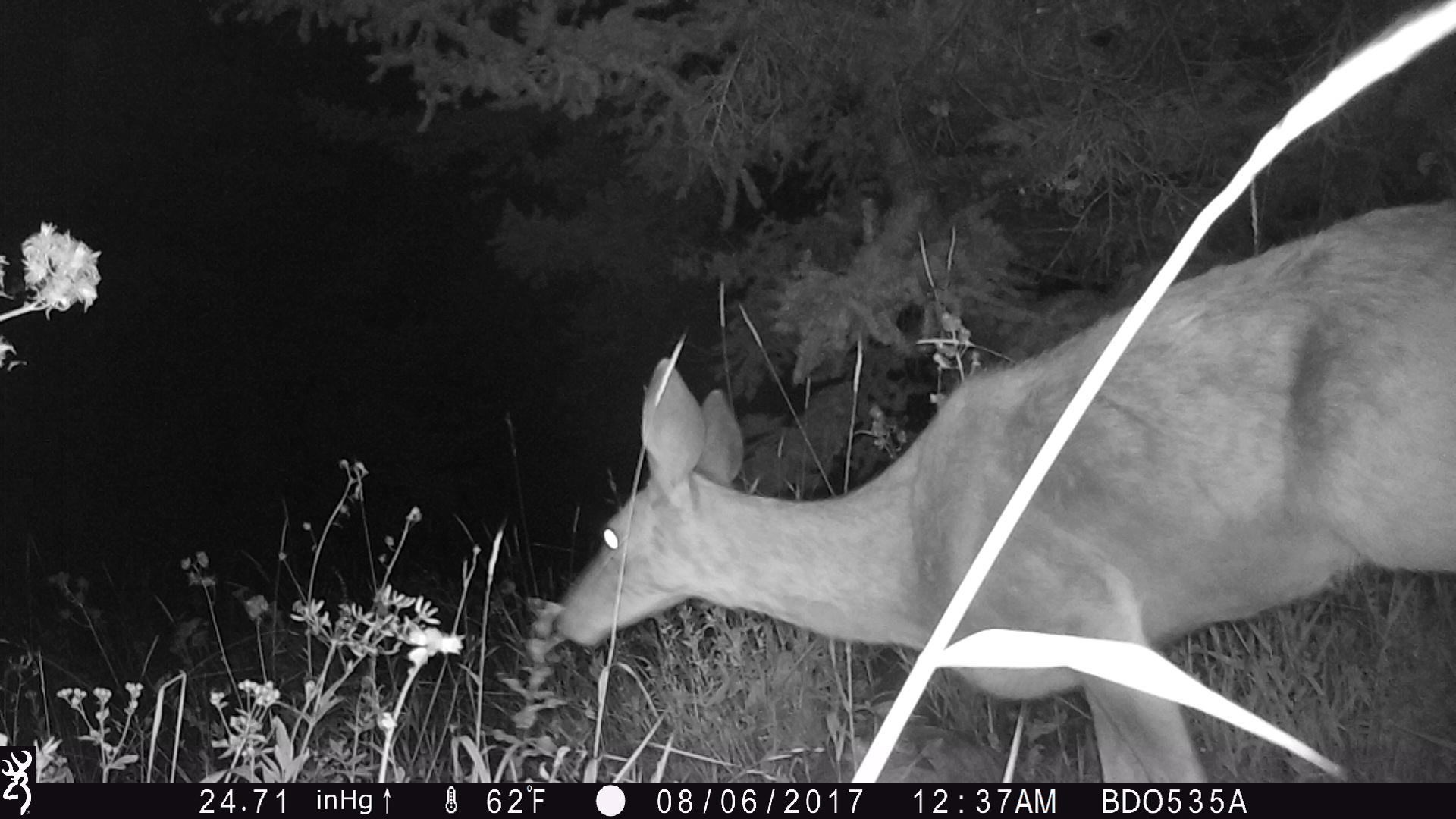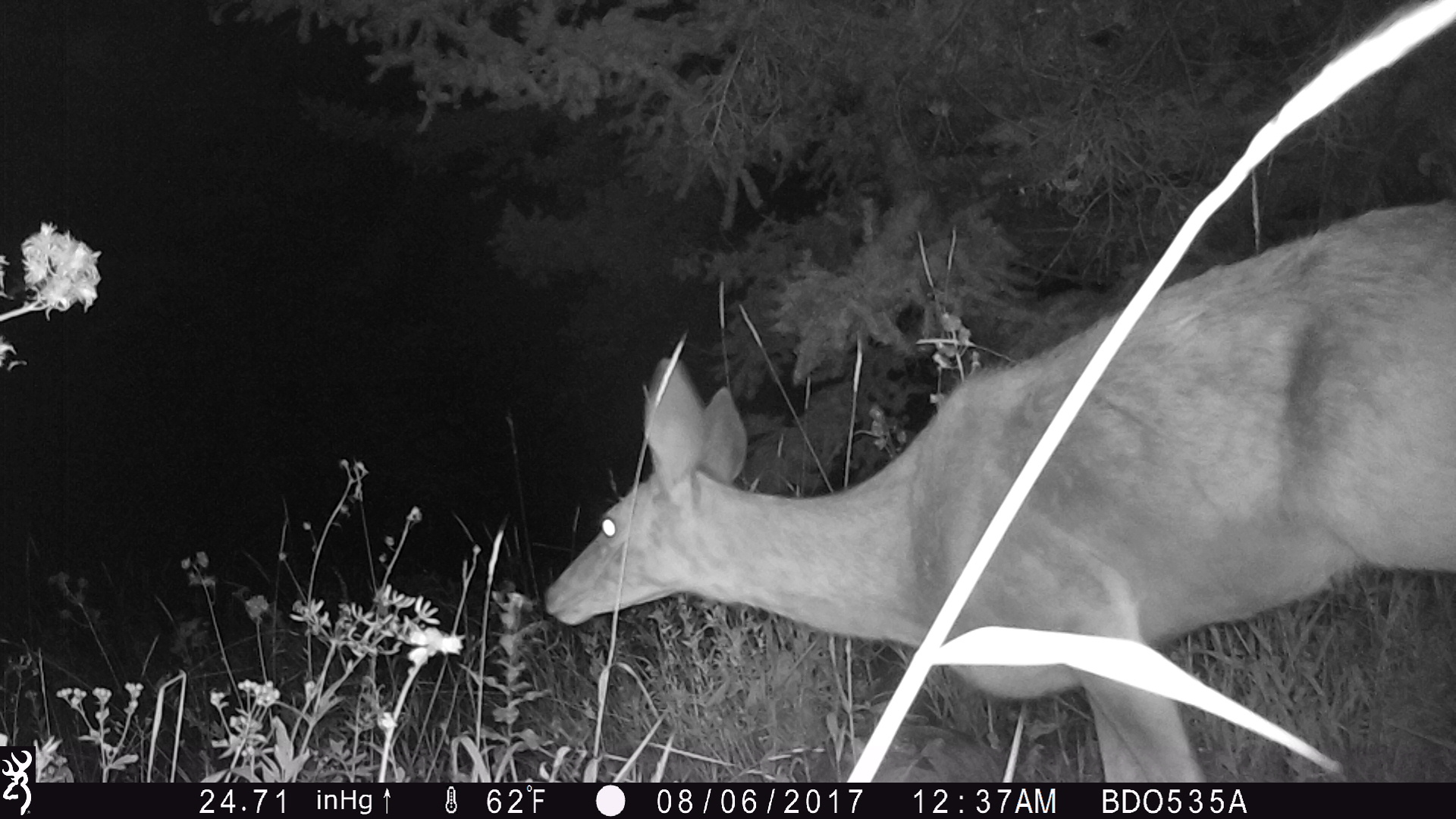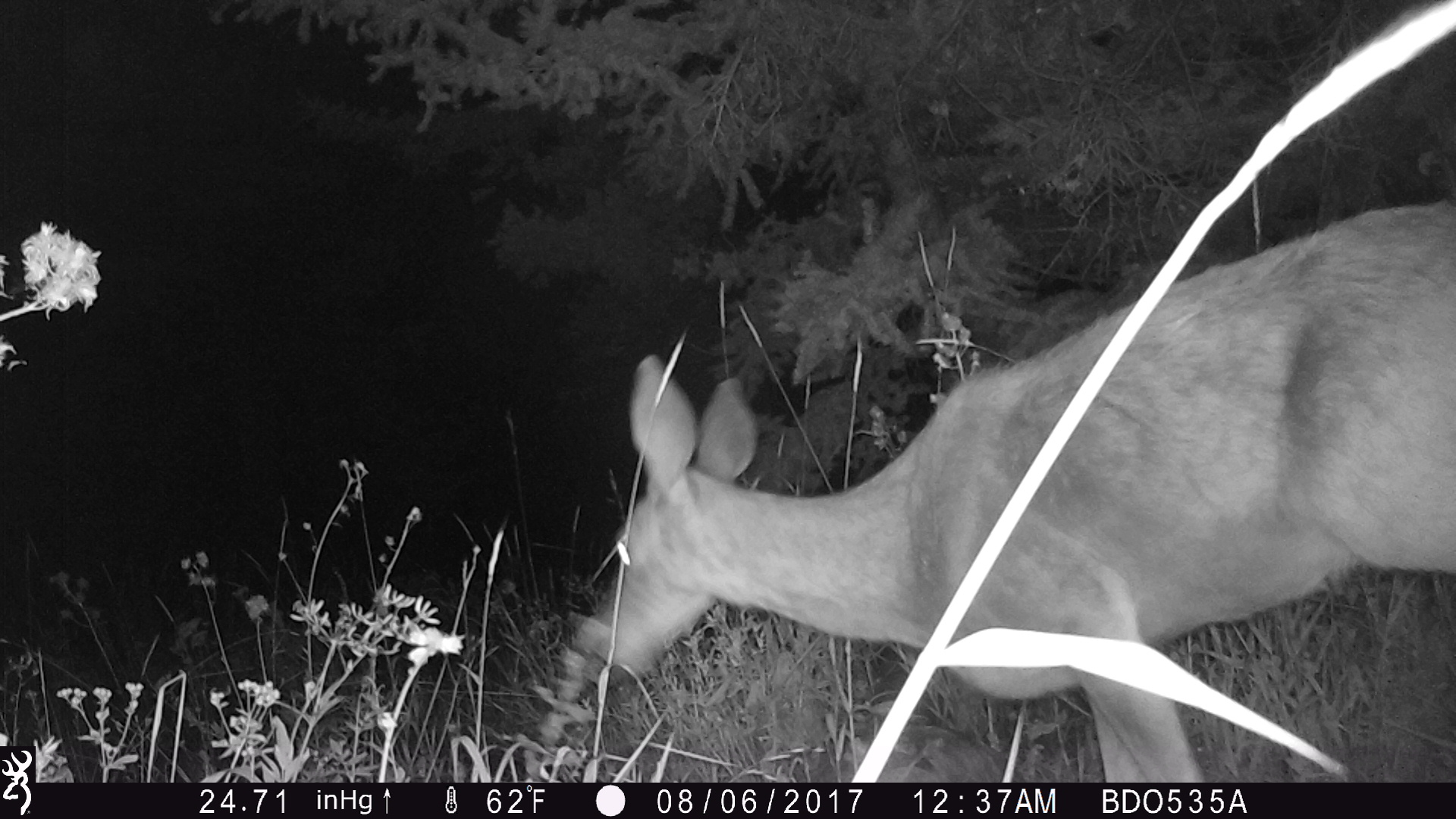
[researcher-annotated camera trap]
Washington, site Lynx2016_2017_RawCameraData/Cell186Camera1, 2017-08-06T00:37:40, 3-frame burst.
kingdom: Animalia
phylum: Chordata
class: Mammalia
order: Artiodactyla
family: Cervidae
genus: Odocoileus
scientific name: Odocoileus hemionus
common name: mule deer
Odocoileus hemionus (mule deer). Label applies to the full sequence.